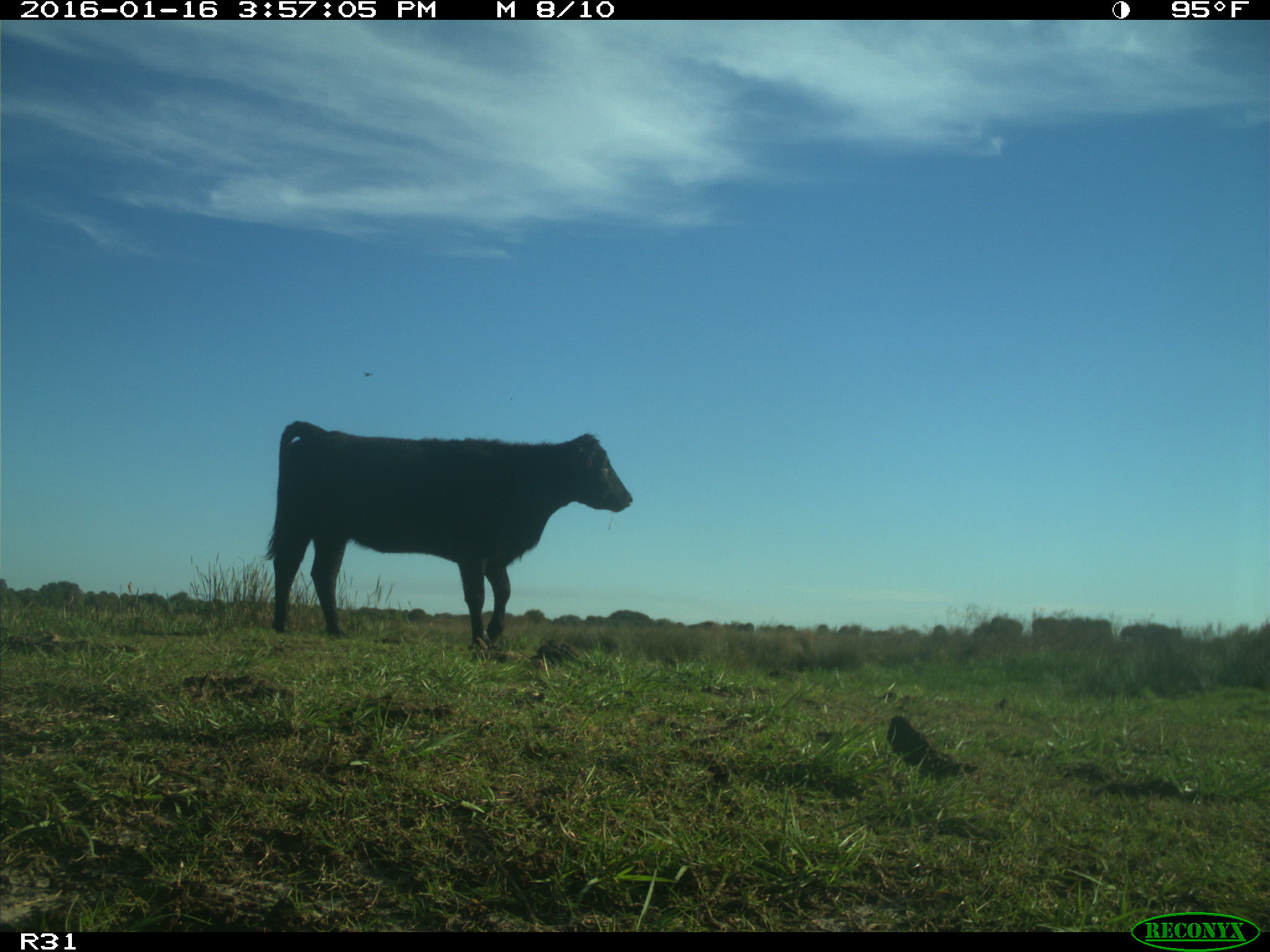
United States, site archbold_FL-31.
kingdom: Animalia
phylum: Chordata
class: Mammalia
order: Artiodactyla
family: Bovidae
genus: Bos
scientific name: Bos taurus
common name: domestic cow